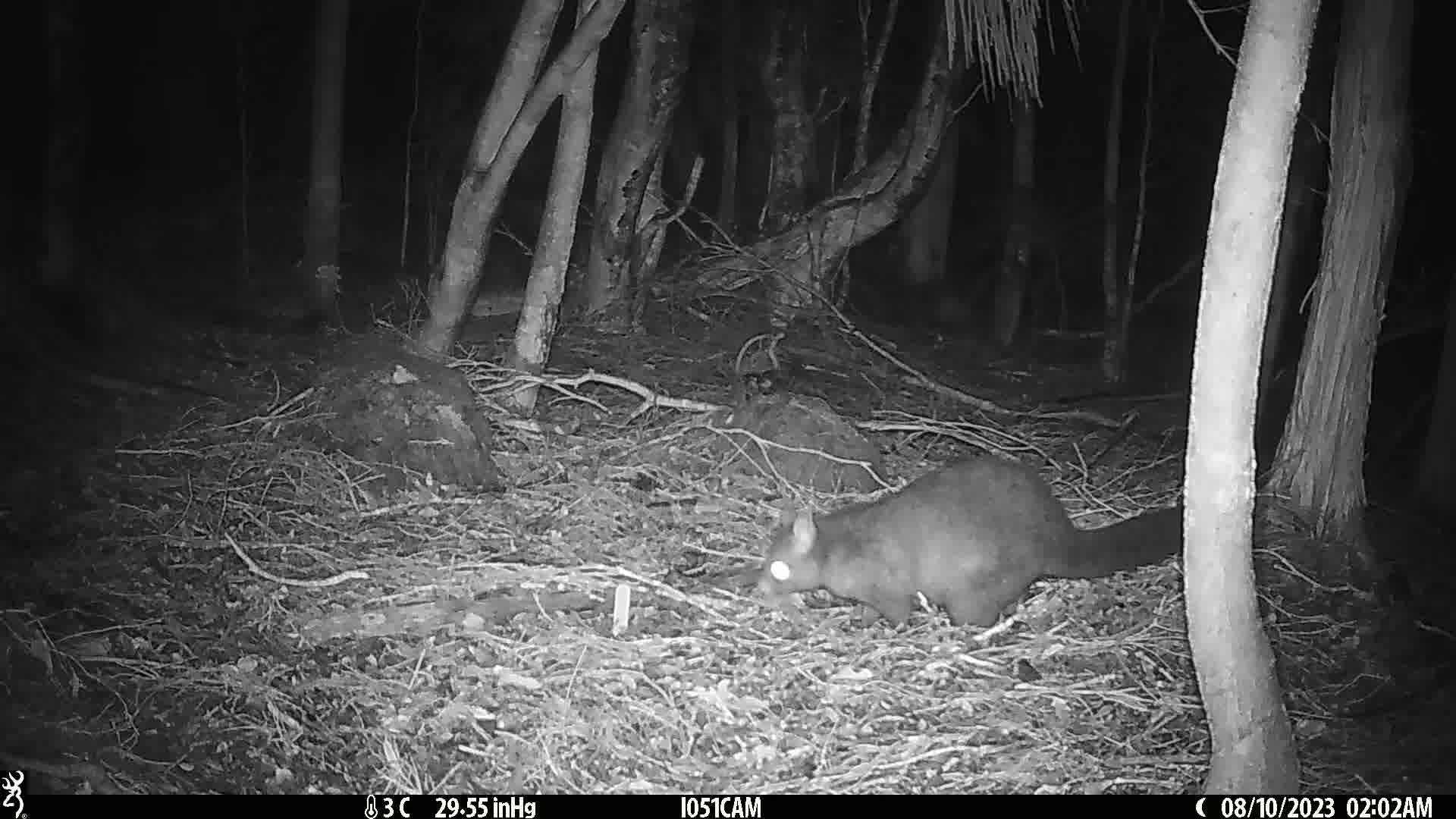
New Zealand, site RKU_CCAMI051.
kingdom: Animalia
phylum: Chordata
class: Mammalia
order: Diprotodontia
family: Phalangeridae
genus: Trichosurus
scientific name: Trichosurus vulpecula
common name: common brushtail possum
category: possum